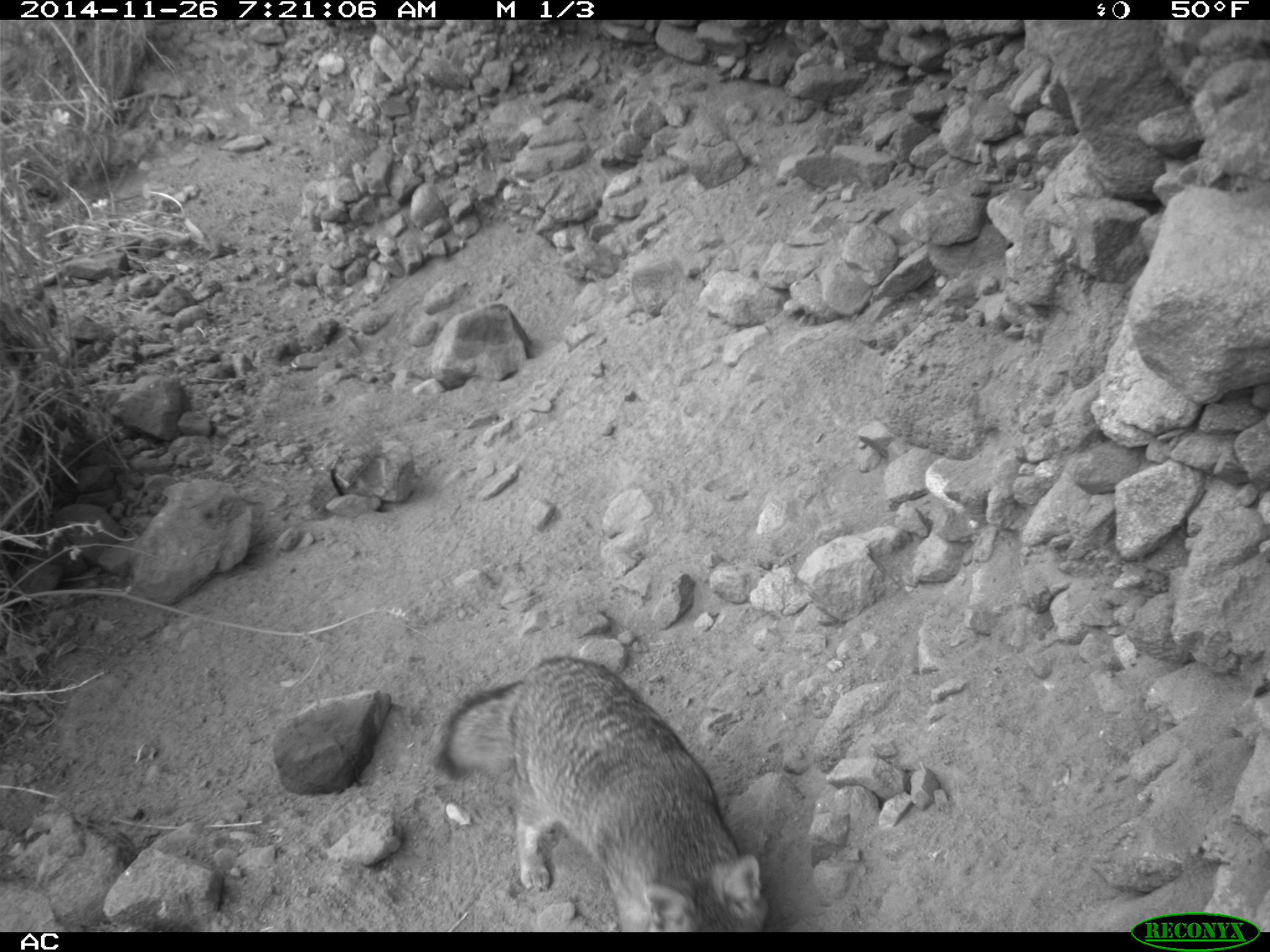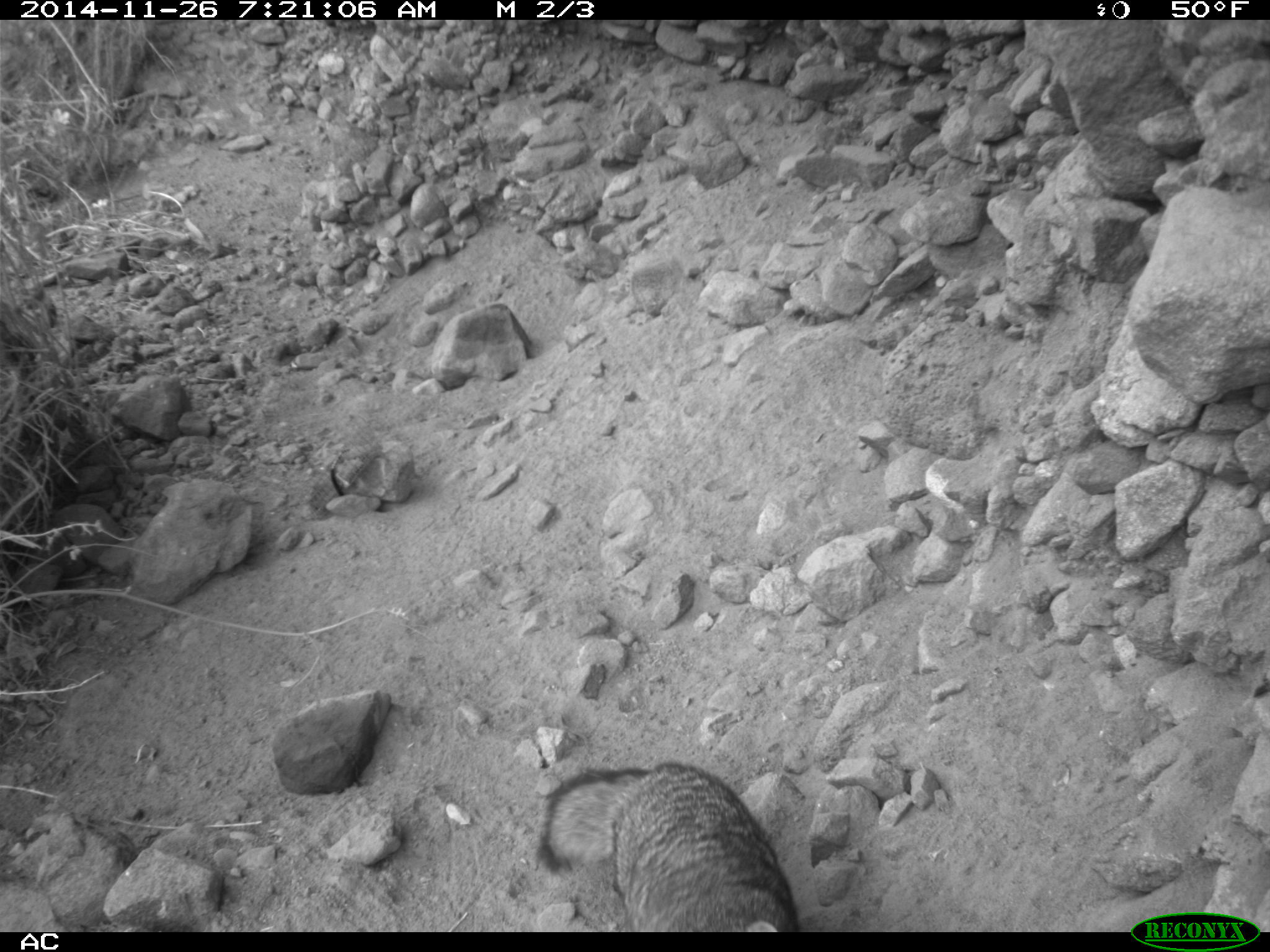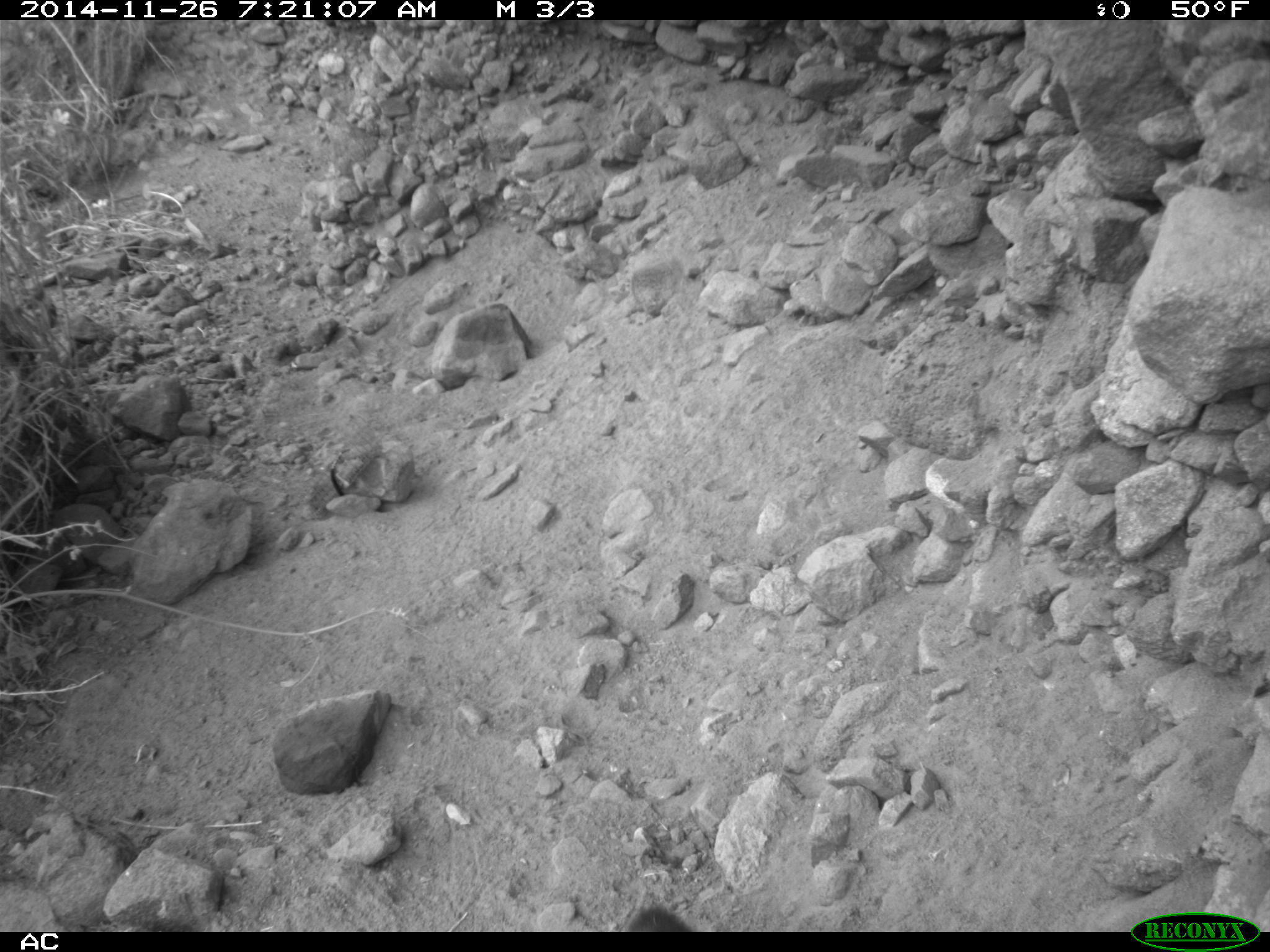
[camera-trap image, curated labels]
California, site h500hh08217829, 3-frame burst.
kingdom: Animalia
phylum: Chordata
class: Mammalia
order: Carnivora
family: Canidae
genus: Urocyon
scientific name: Urocyon littoralis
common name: island fox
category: fox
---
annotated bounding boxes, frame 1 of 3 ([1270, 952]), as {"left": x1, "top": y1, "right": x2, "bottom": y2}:
fox: {"left": 429, "top": 655, "right": 768, "bottom": 932}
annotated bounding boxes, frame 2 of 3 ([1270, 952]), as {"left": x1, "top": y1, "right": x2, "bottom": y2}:
fox: {"left": 540, "top": 762, "right": 804, "bottom": 930}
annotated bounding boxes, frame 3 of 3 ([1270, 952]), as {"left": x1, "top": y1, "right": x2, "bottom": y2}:
fox: {"left": 621, "top": 906, "right": 693, "bottom": 932}